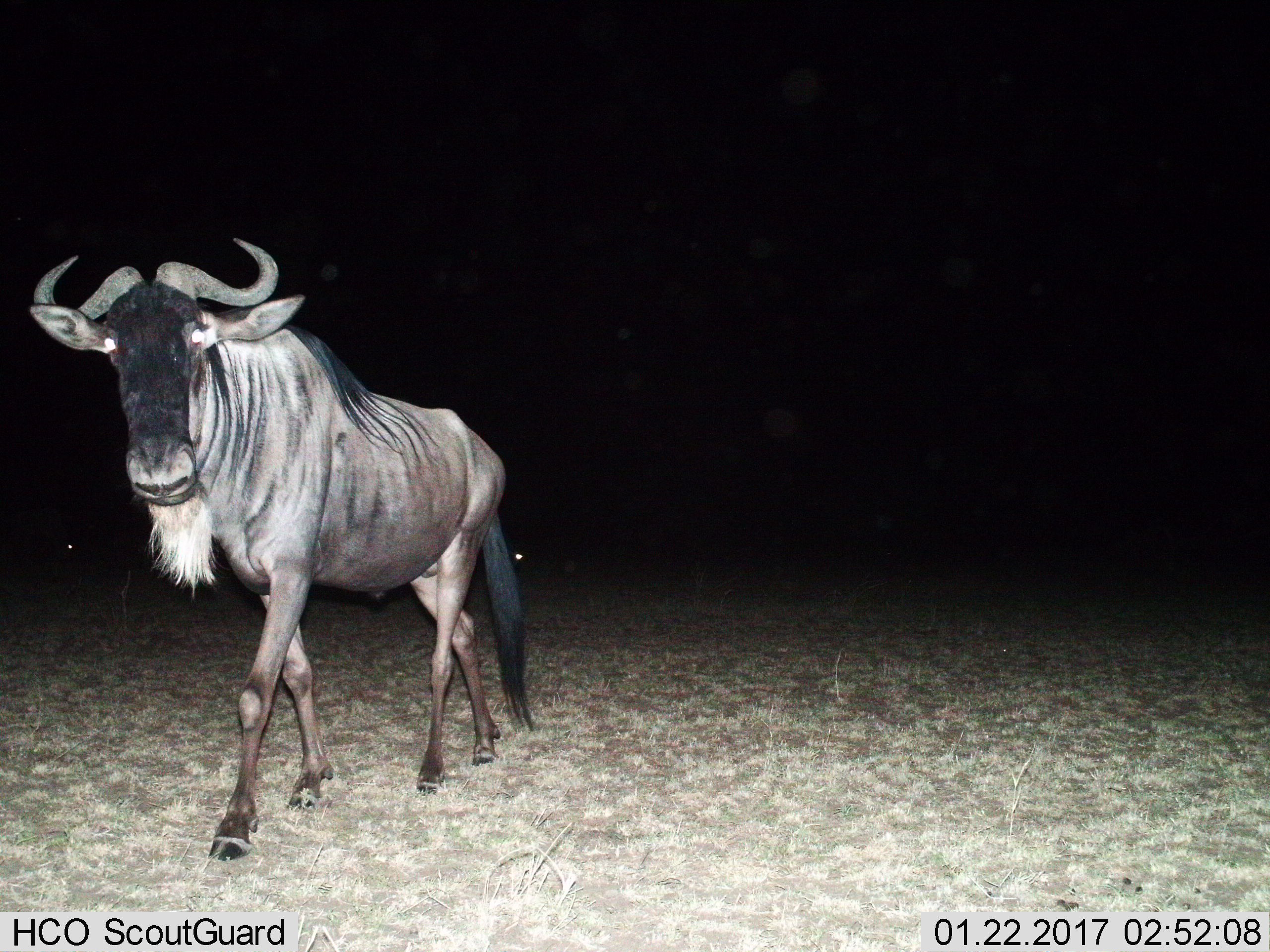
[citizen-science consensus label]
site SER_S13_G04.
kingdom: Animalia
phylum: Chordata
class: Mammalia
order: Artiodactyla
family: Bovidae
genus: Connochaetes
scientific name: Connochaetes taurinus taurinus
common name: blue wildebeest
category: wildebeestblue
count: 1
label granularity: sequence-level